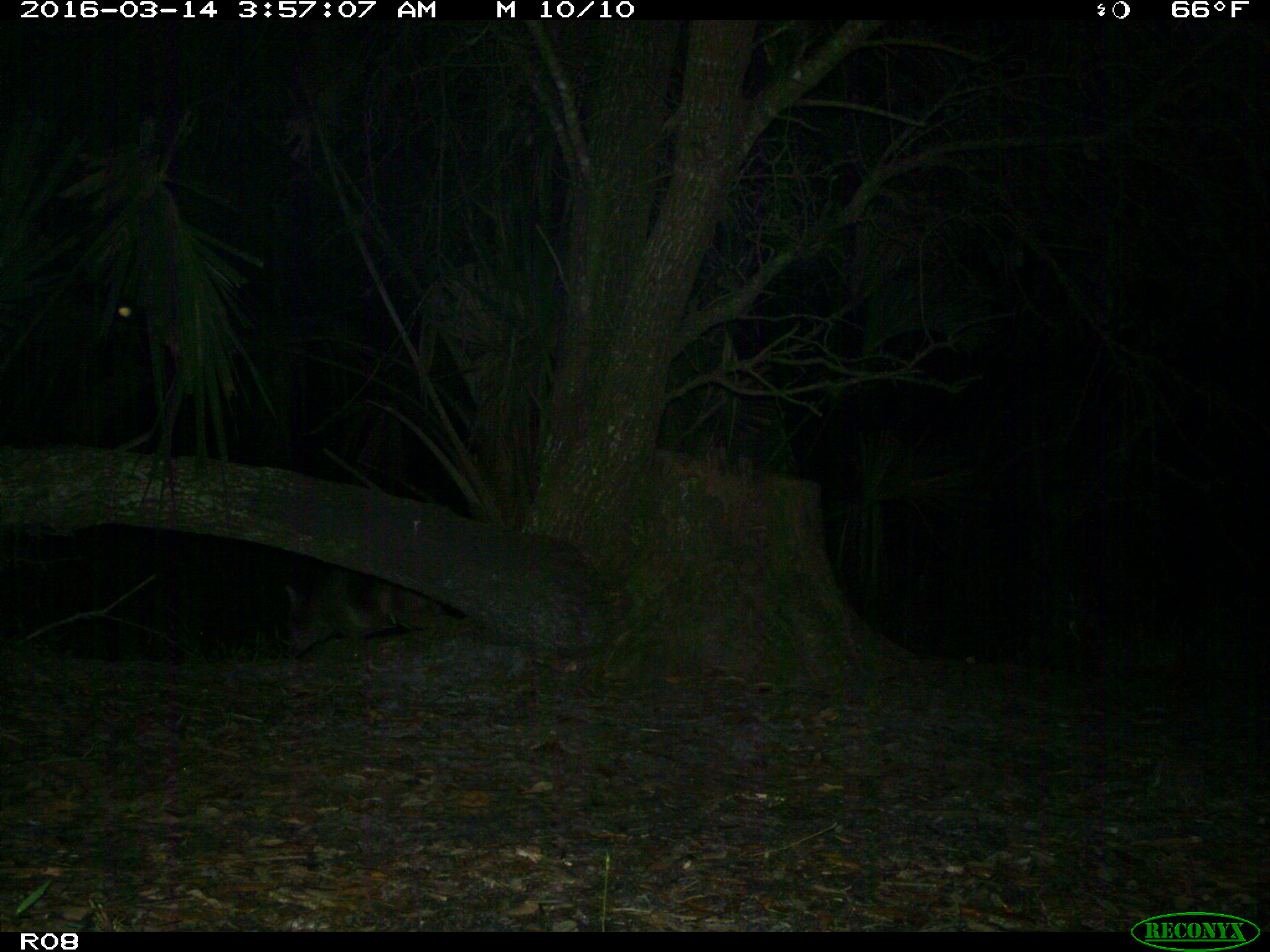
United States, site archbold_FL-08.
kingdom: Animalia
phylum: Chordata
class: Mammalia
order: Carnivora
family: Canidae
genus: Canis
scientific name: Canis latrans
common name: coyote